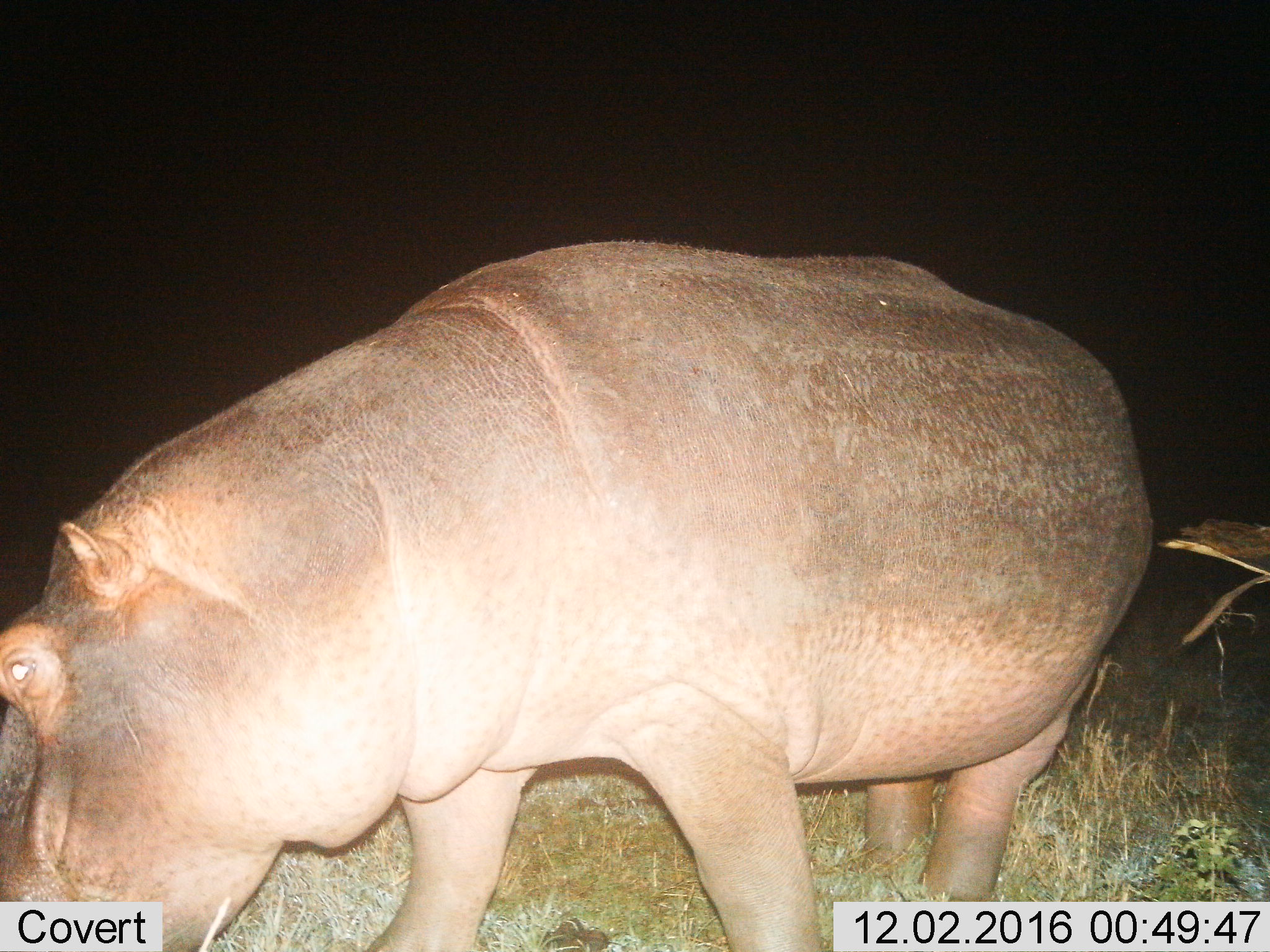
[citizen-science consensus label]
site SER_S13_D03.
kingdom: Animalia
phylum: Chordata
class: Mammalia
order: Artiodactyla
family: Hippopotamidae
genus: Hippopotamus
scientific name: Hippopotamus amphibius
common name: hippopotamus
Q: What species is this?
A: Hippopotamus (Hippopotamus amphibius).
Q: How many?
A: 1.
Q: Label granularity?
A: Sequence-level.